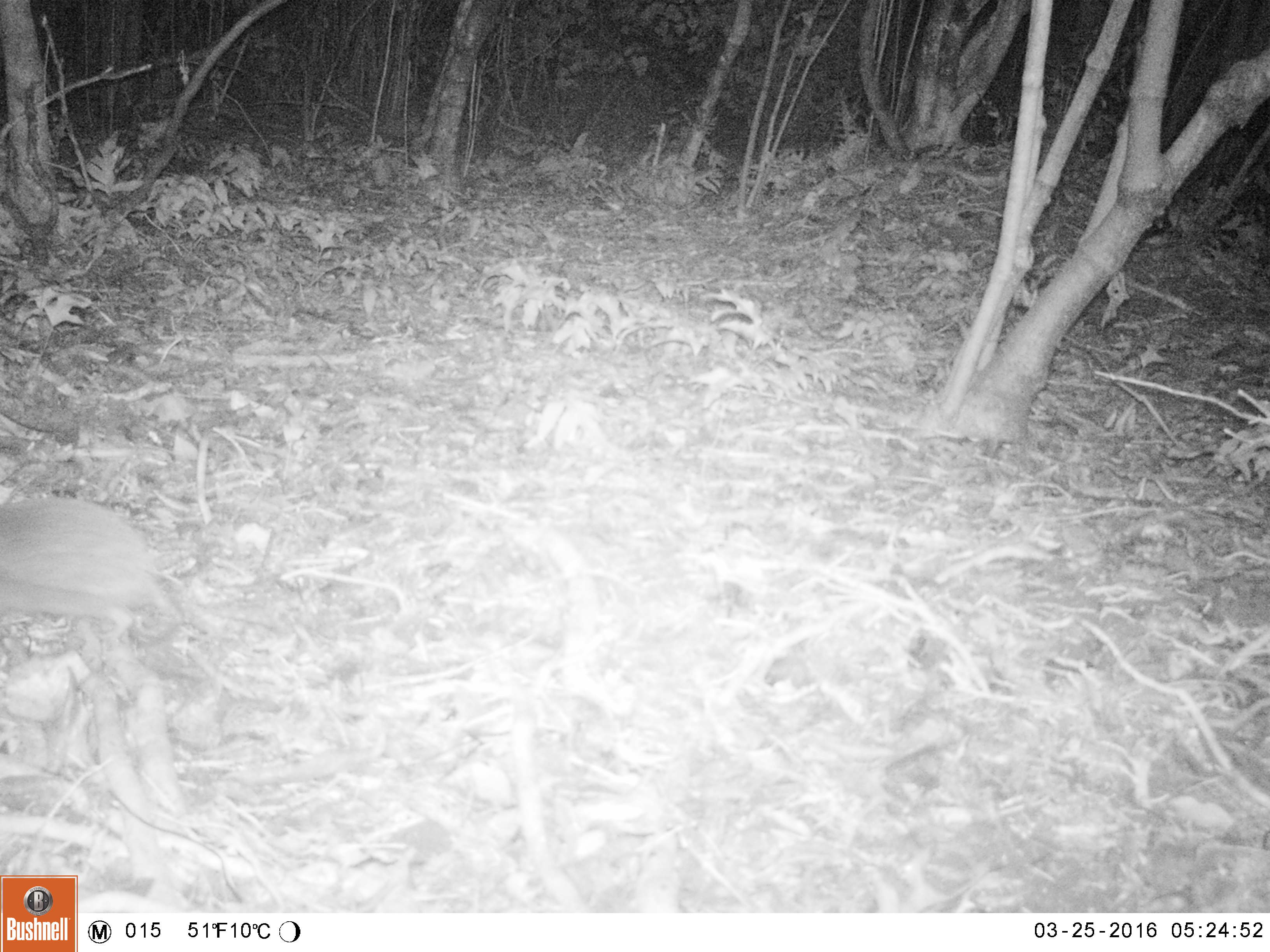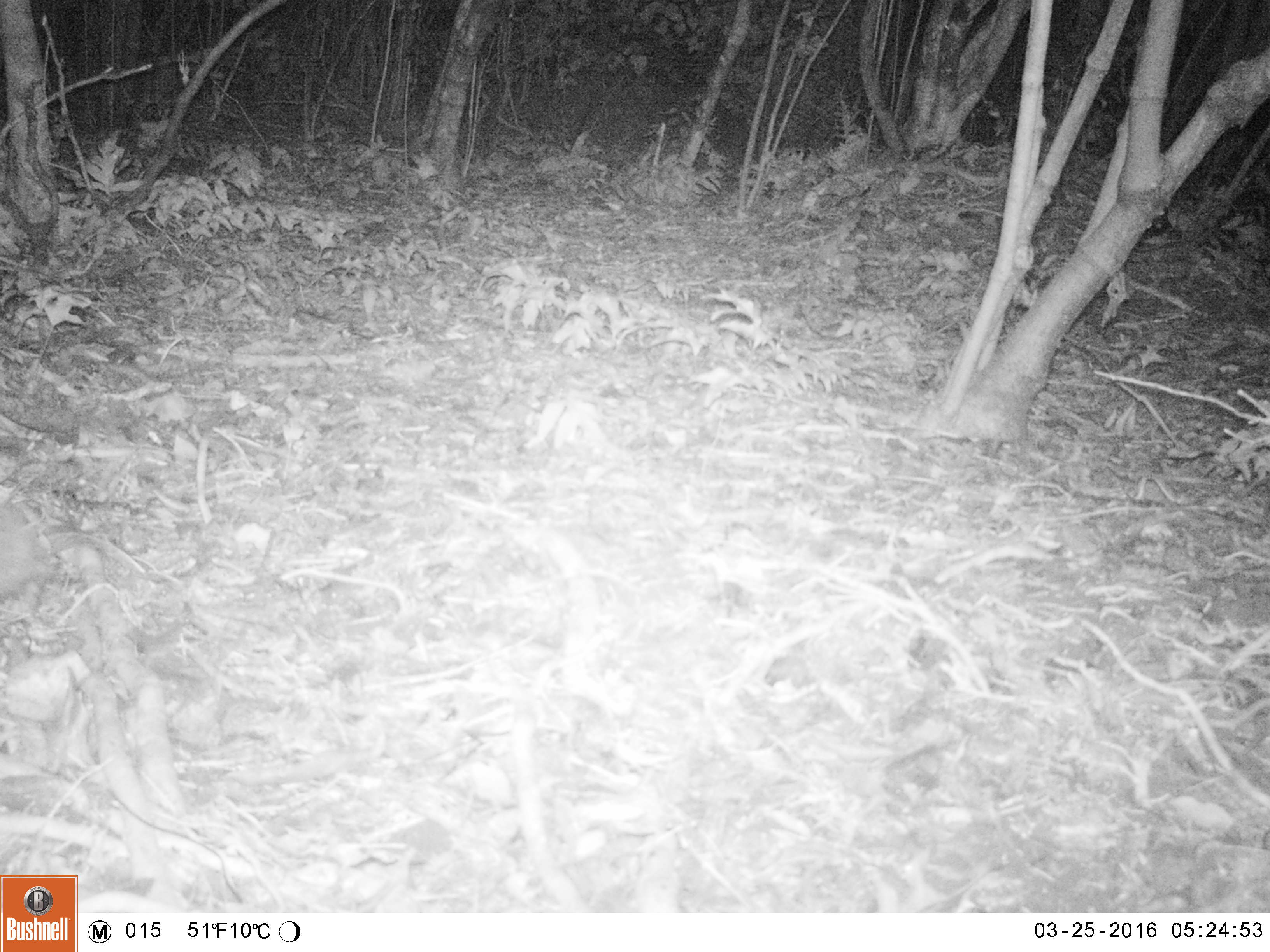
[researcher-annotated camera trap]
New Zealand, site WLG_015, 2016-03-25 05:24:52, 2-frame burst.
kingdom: Animalia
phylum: Chordata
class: Mammalia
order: Eulipotyphla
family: Erinaceidae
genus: Erinaceus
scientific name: Erinaceus europaeus europaeus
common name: european hedgehog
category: hedgehog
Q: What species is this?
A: Hedgehog (european hedgehog) (Erinaceus europaeus europaeus).